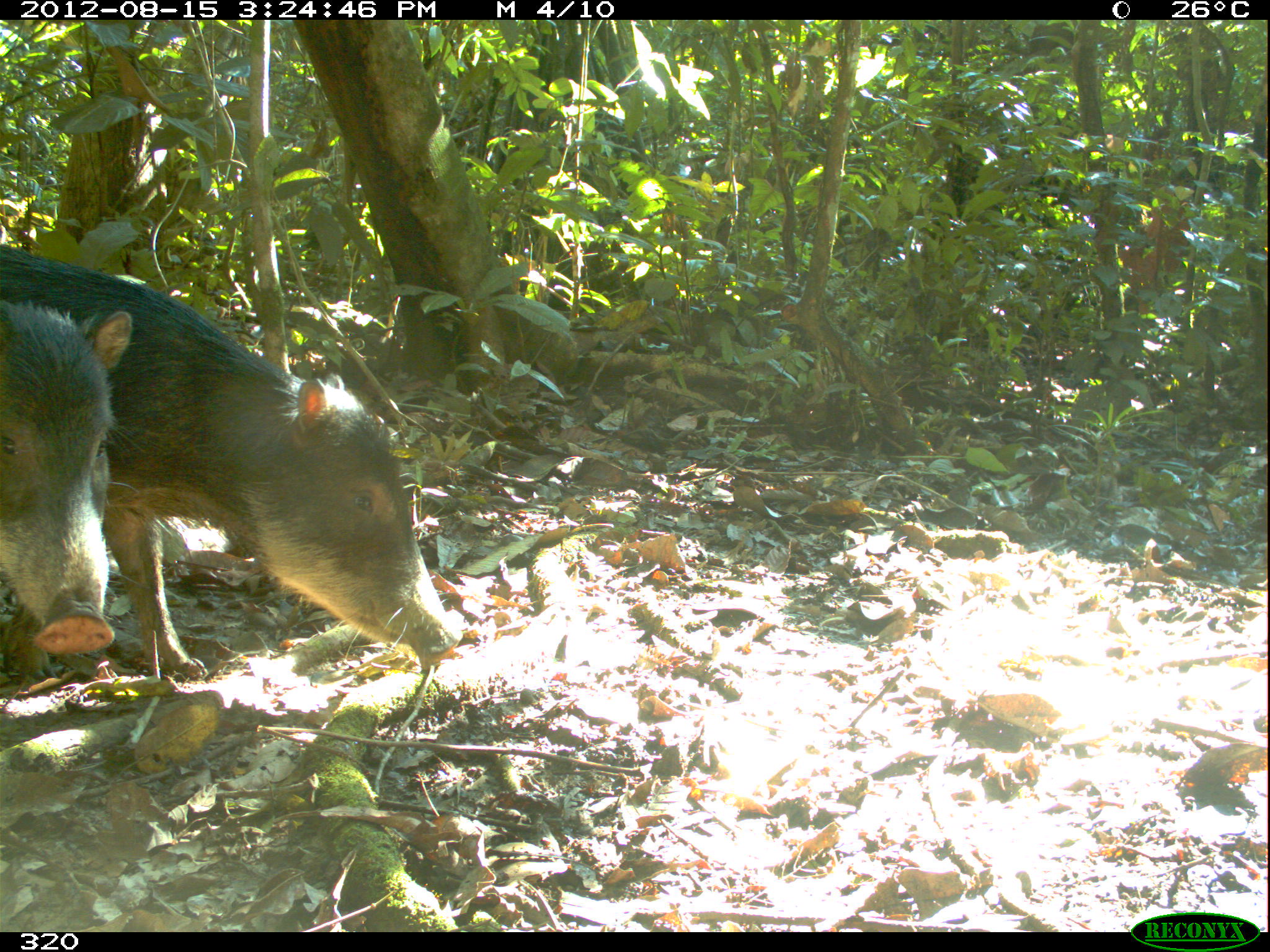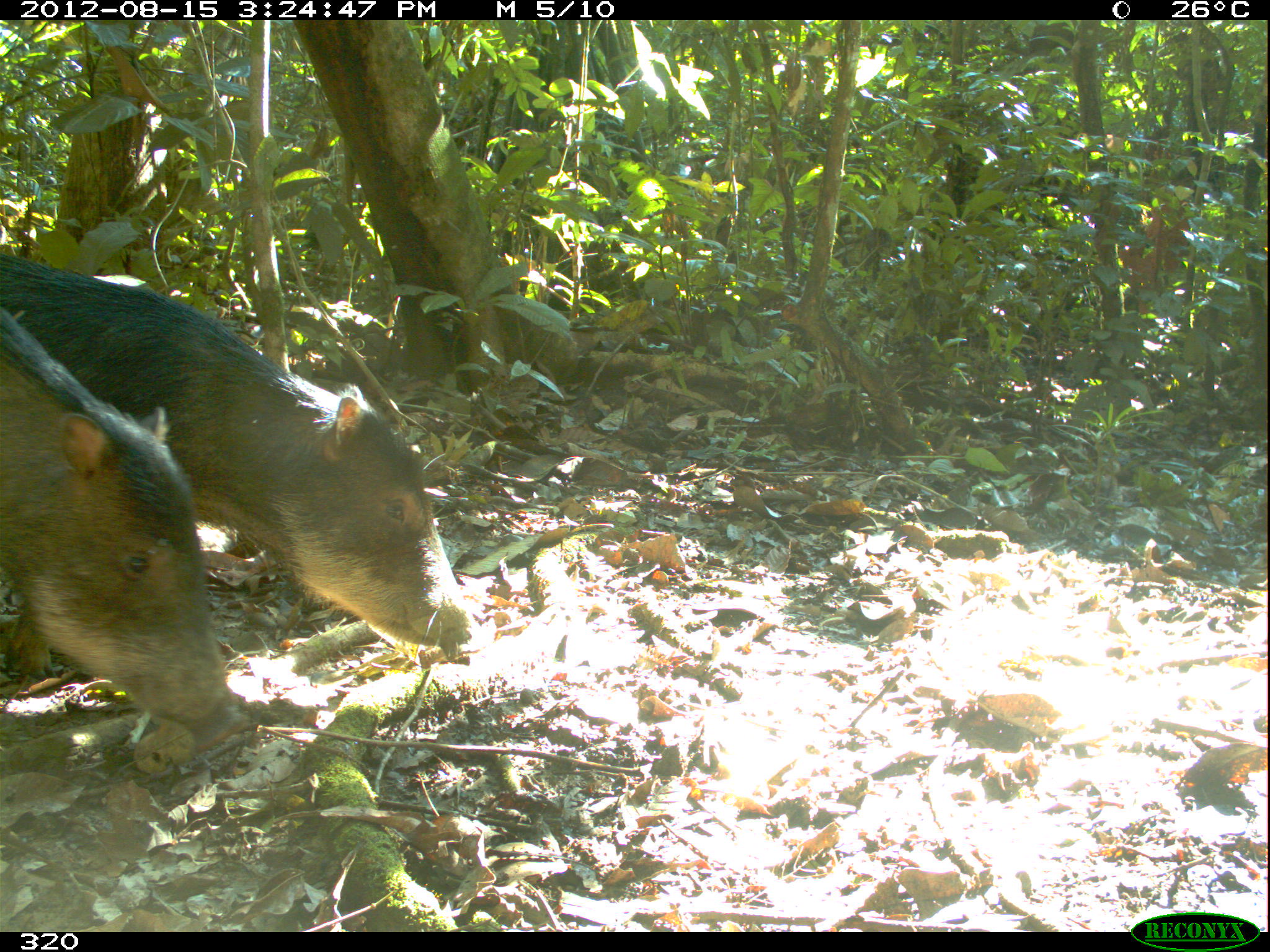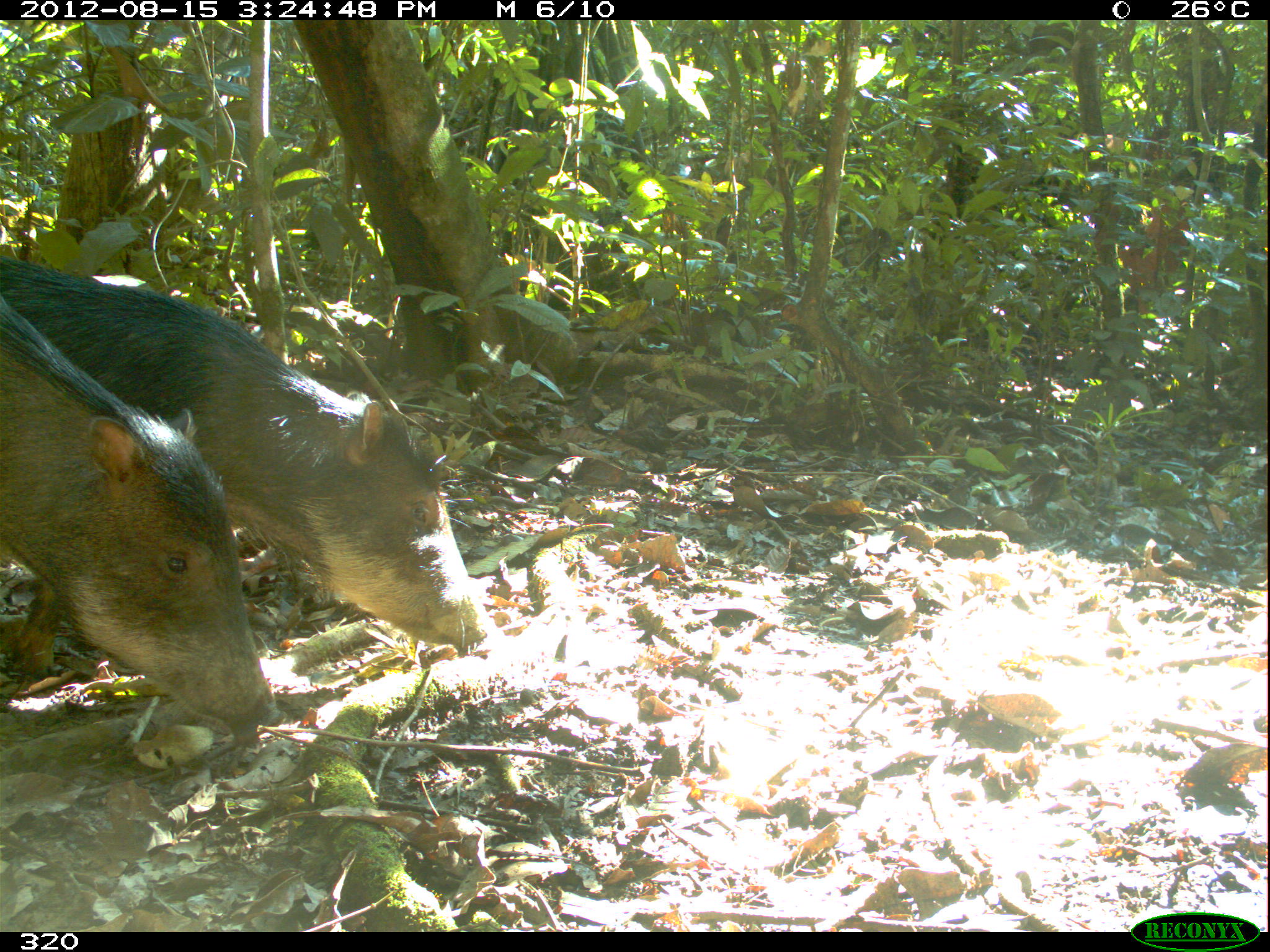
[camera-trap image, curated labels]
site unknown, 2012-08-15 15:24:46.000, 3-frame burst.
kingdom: Animalia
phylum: Chordata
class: Mammalia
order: Artiodactyla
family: Tayassuidae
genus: Tayassu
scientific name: Tayassu pecari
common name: white-lipped peccary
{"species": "Tayassu pecari (white-lipped peccary)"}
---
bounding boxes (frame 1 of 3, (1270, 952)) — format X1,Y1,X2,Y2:
tayassu pecari: 0,243,462,679; 0,296,133,660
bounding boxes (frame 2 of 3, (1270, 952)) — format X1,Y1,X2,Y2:
tayassu pecari: 0,252,486,662; 0,296,246,759